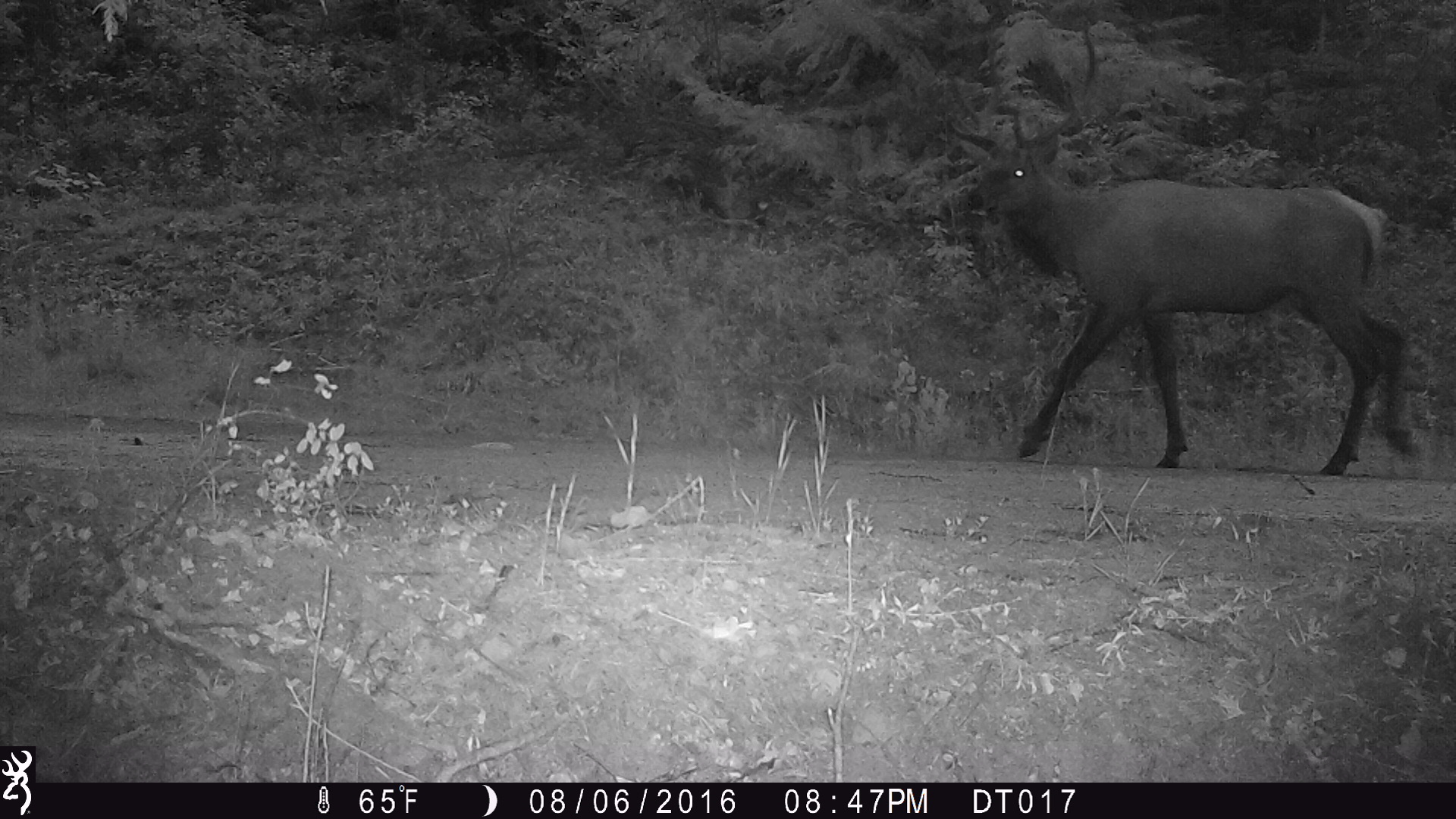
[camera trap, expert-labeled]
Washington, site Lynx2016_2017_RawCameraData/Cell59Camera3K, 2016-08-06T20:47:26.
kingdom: Animalia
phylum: Chordata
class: Mammalia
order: Artiodactyla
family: Cervidae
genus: Cervus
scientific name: Cervus canadensis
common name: elk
Cervus canadensis (elk). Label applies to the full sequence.